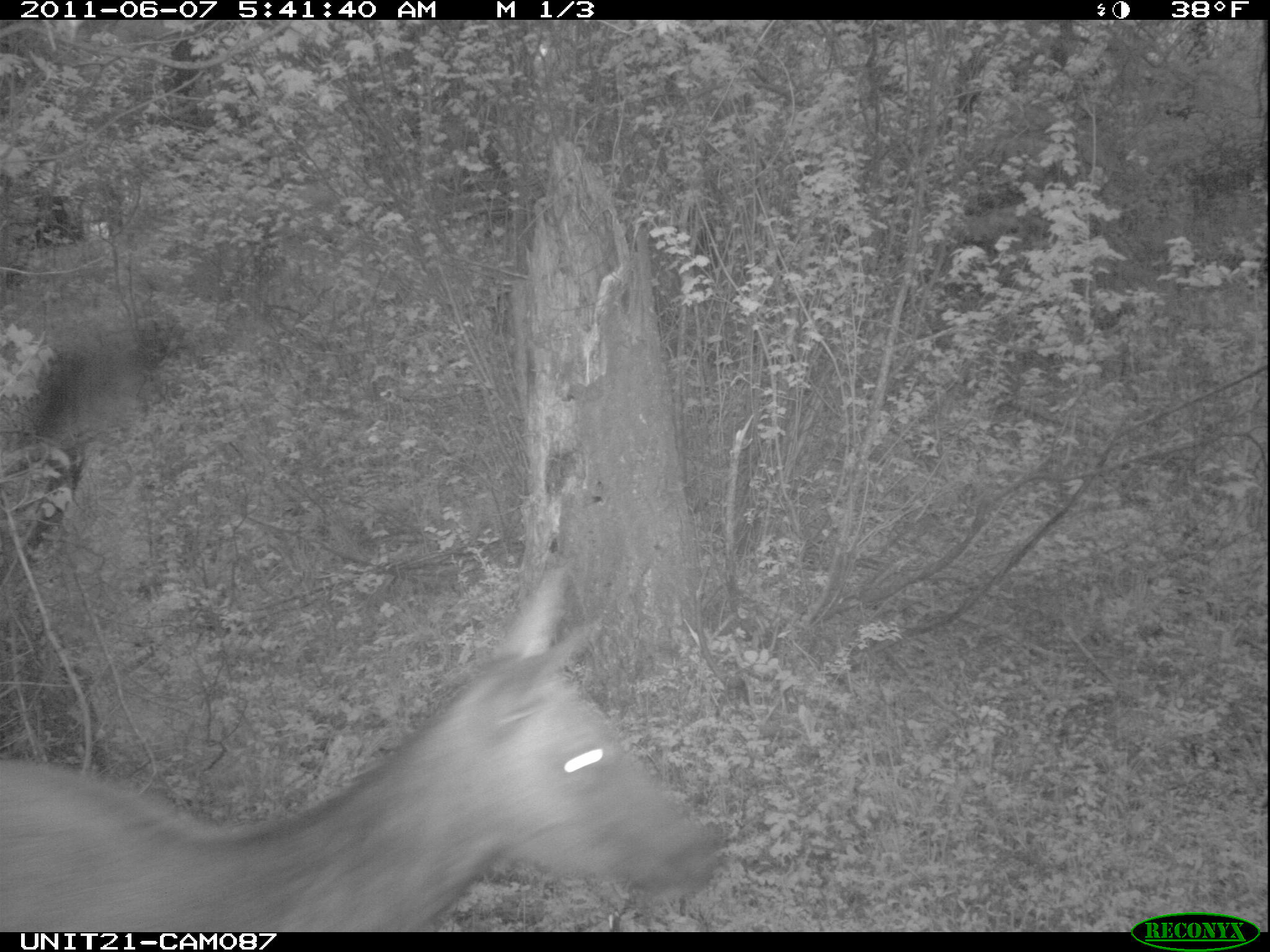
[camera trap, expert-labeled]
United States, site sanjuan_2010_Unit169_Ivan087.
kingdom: Animalia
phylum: Chordata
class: Mammalia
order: Artiodactyla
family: Cervidae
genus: Cervus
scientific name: Cervus elaphus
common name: red deer